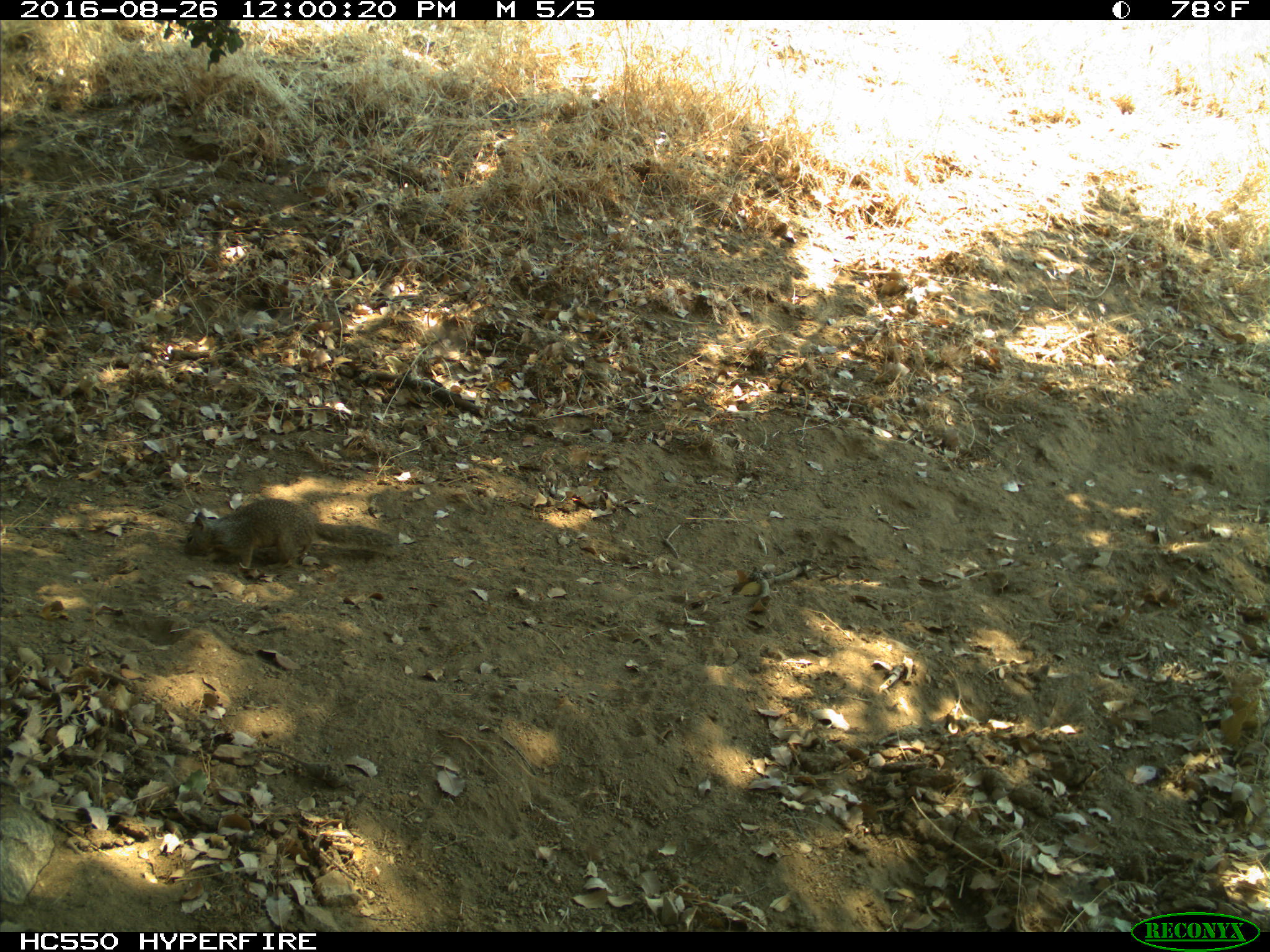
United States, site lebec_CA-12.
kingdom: Animalia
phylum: Chordata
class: Mammalia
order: Rodentia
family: Sciuridae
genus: Otospermophilus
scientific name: Otospermophilus beecheyi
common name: california ground squirrel